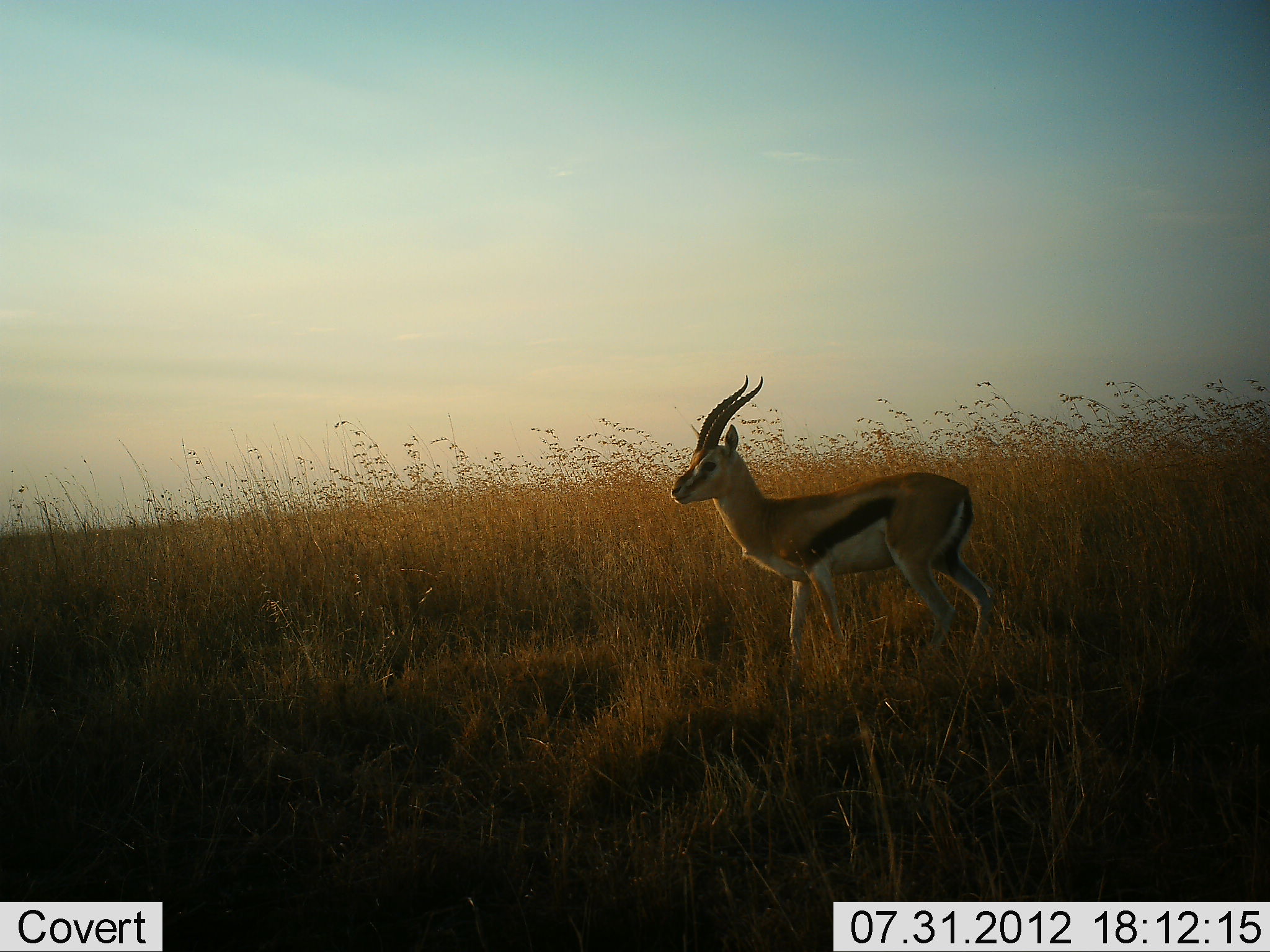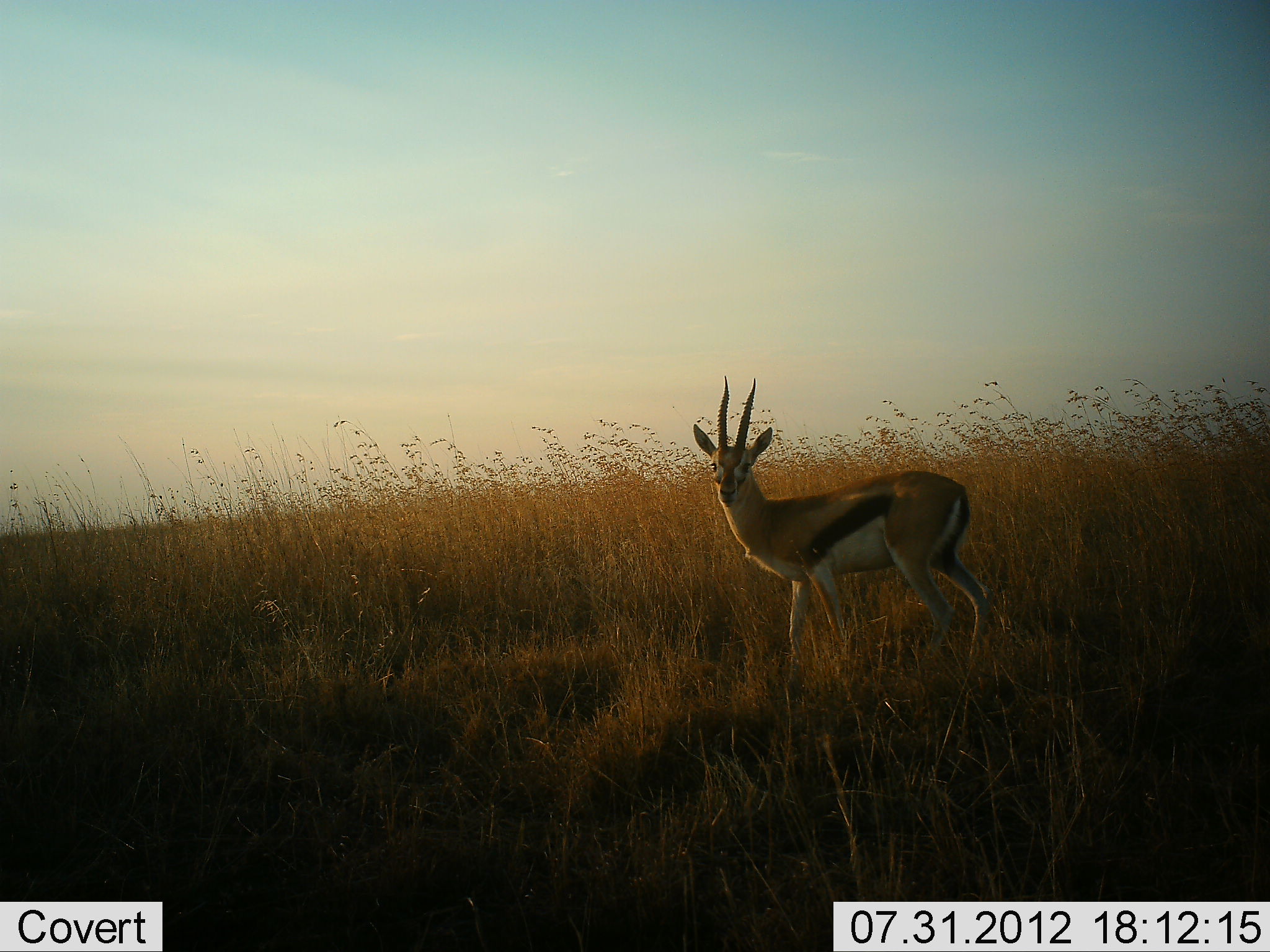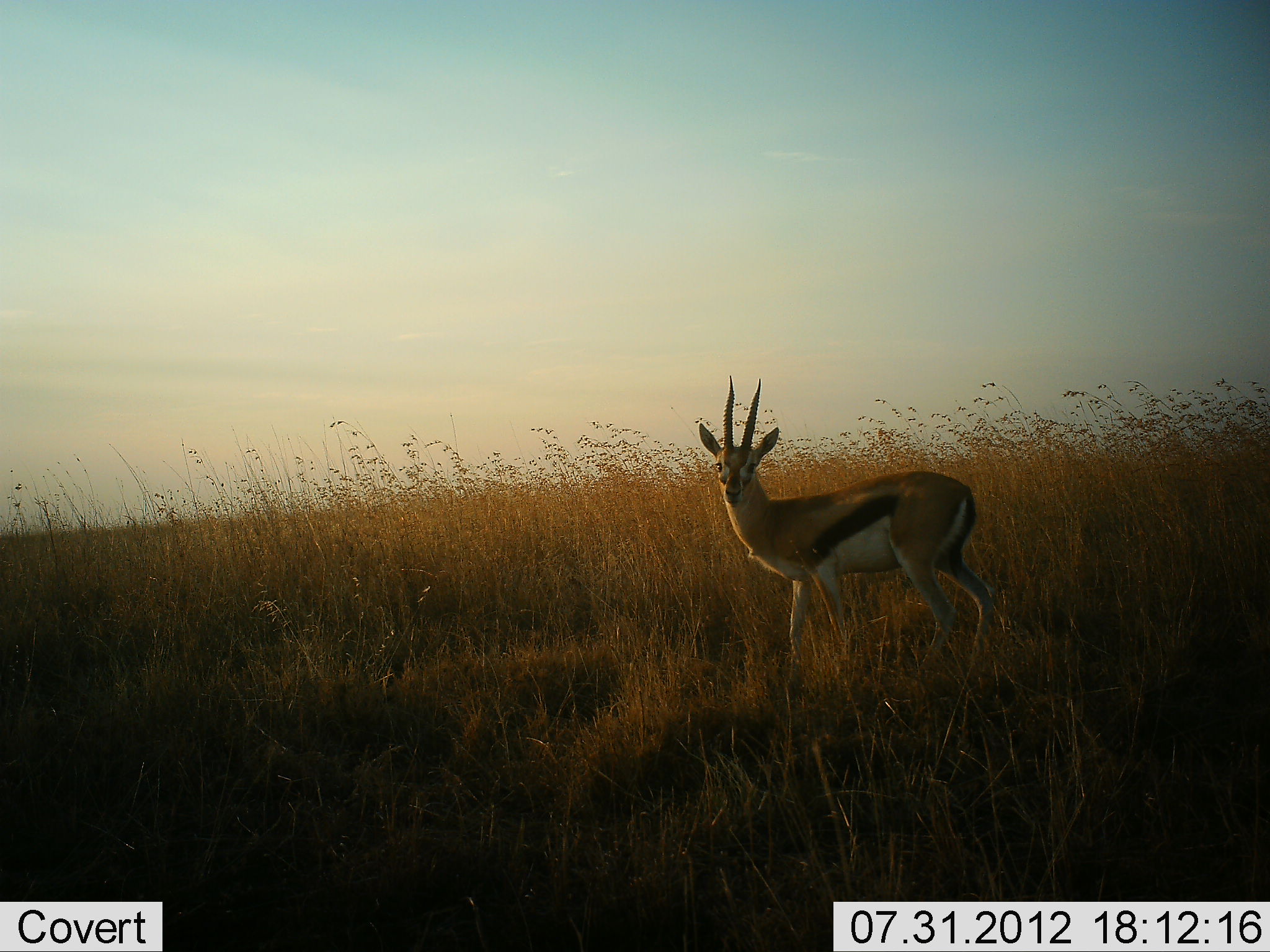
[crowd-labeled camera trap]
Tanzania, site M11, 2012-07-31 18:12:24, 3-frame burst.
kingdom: Animalia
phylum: Chordata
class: Mammalia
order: Artiodactyla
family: Bovidae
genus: Eudorcas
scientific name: Eudorcas thomsonii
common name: thomson's gazelle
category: gazellethomsons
Gazellethomsons (thomson's gazelle) (Eudorcas thomsonii), count 1. Behavior (volunteer vote fractions): standing 100%, resting 0%, moving 0%, interacting 0%. Young present (vote fraction): 0%. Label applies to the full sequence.